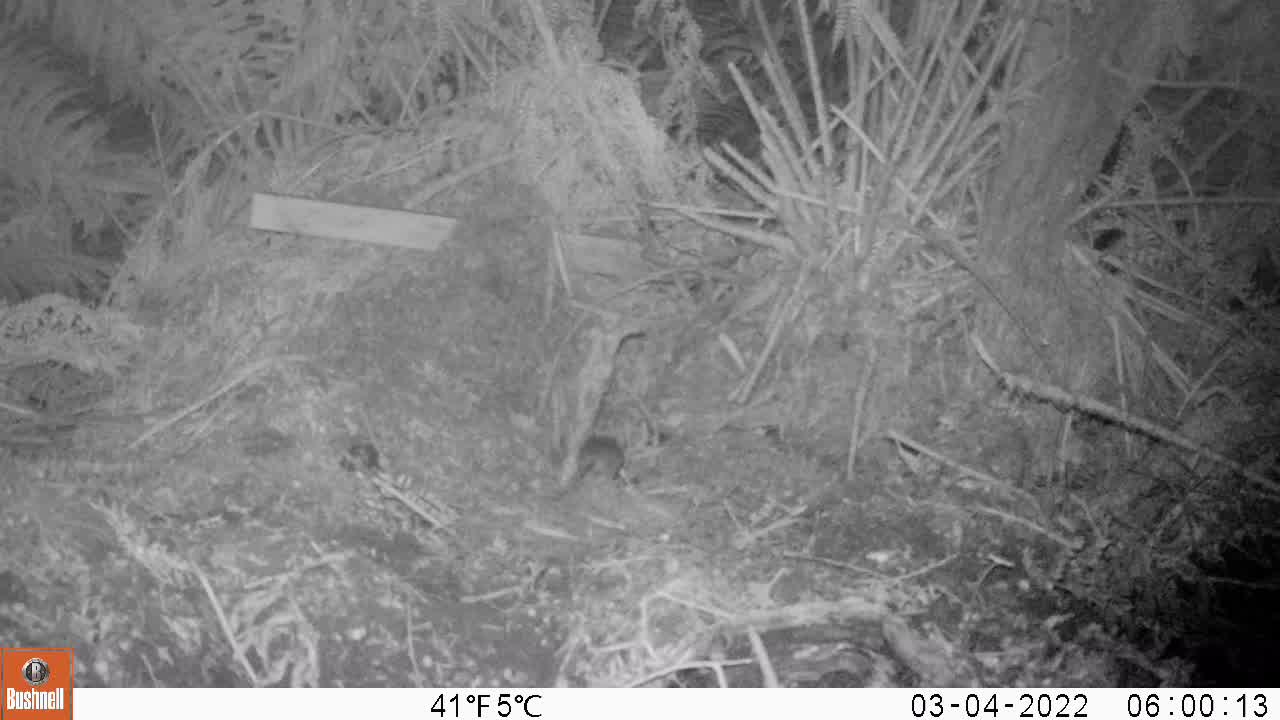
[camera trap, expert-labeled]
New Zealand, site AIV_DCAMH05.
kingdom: Animalia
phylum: Chordata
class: Mammalia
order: Rodentia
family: Muridae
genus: Mus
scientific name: Mus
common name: mouse